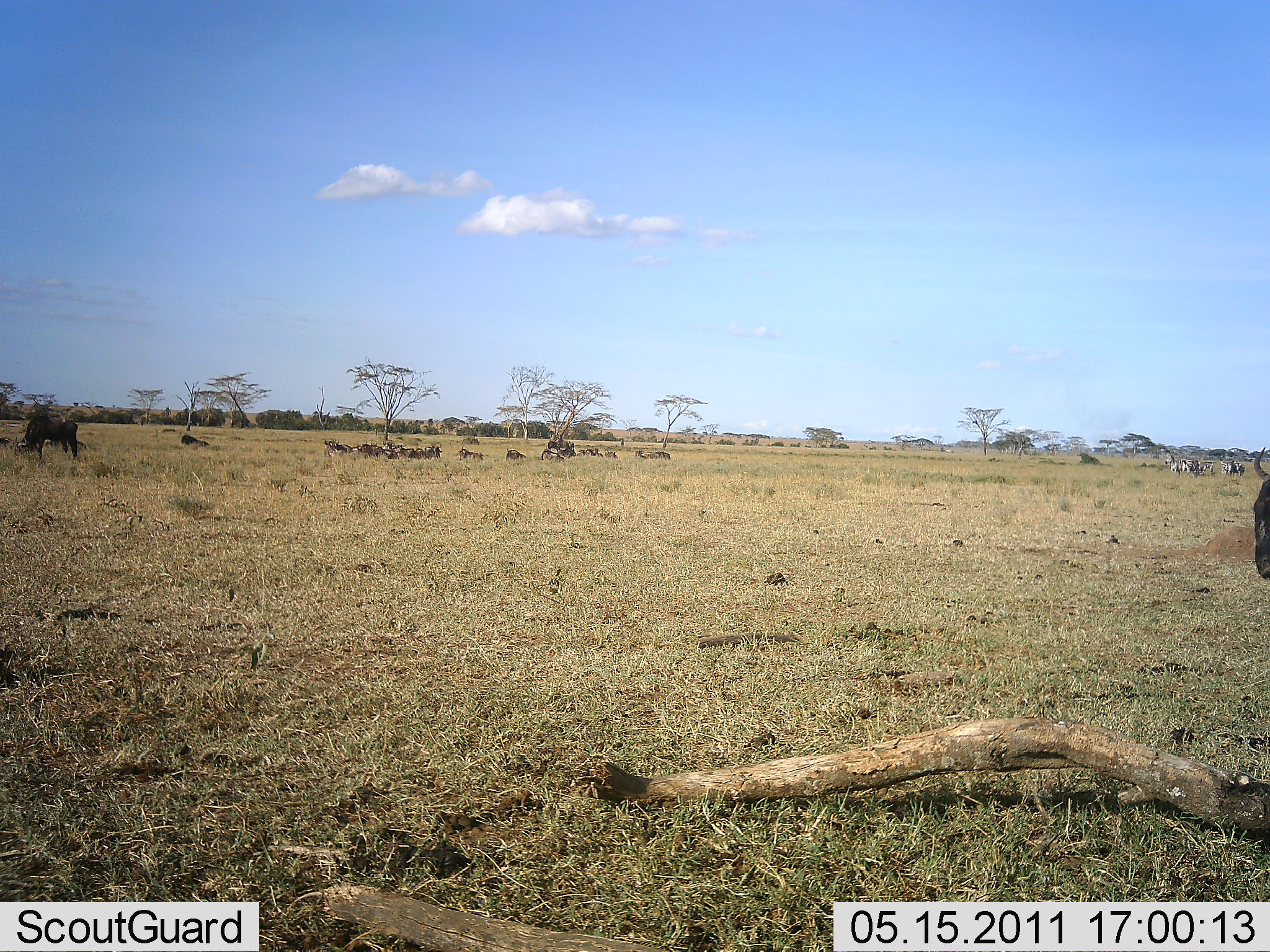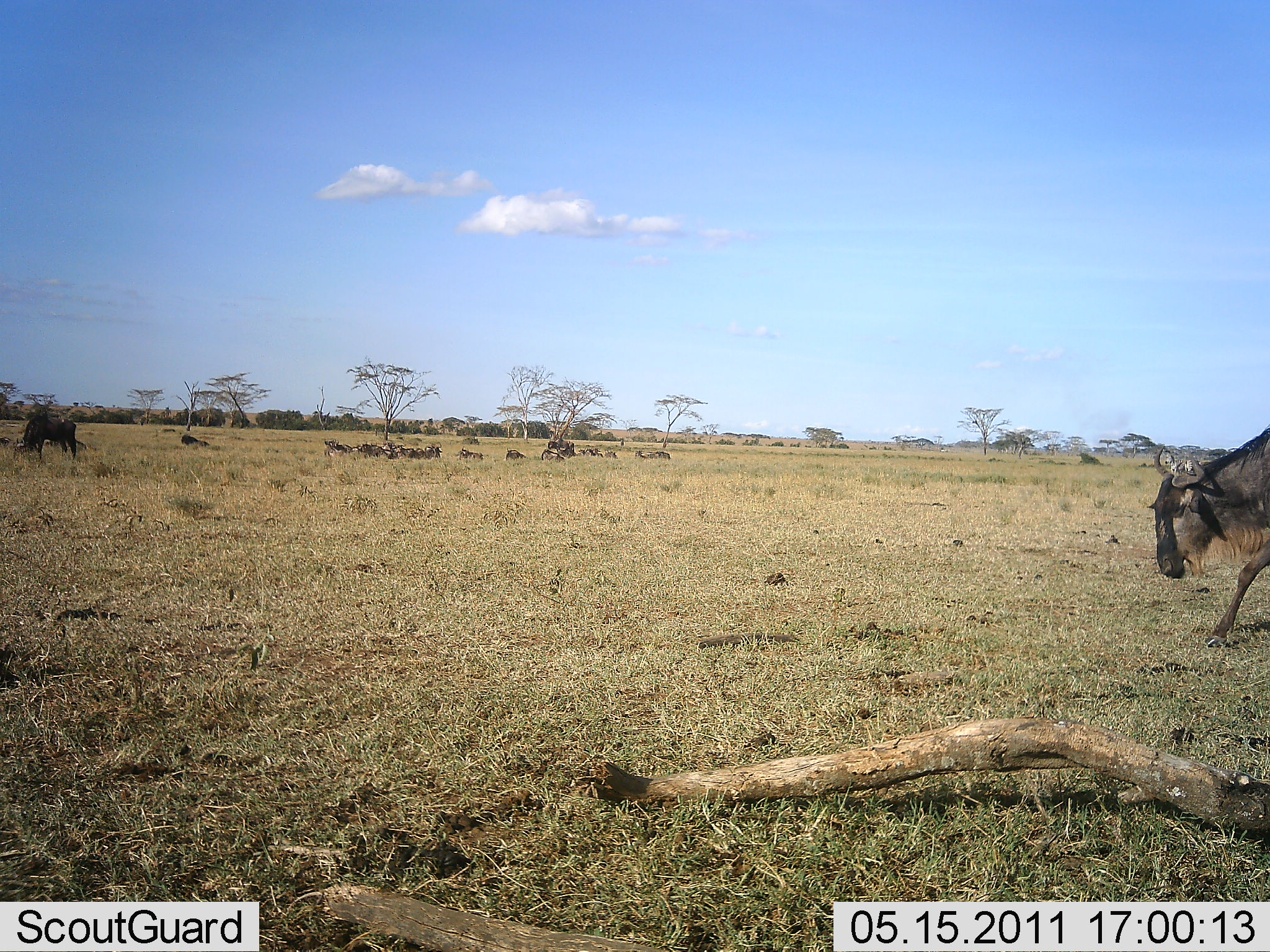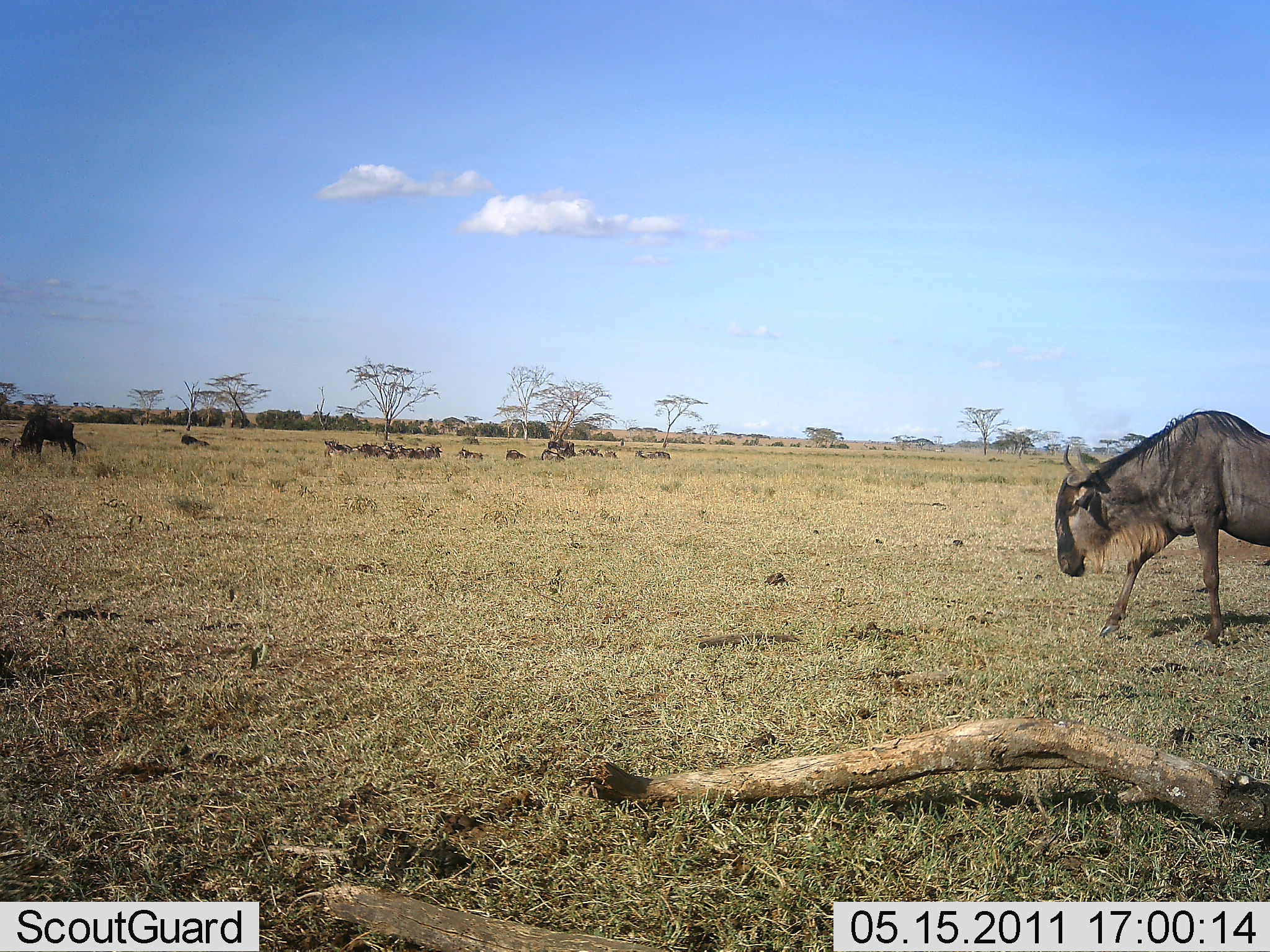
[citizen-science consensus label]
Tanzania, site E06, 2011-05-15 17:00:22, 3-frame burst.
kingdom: Animalia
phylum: Chordata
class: Mammalia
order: Artiodactyla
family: Bovidae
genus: Connochaetes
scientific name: Connochaetes taurinus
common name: blue wildebeest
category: wildebeest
Wildebeest (blue wildebeest) (Connochaetes taurinus), count 11-50. Behavior (volunteer vote fractions): standing 42%, resting 42%, moving 100%, interacting 0%. Young present (vote fraction): 0%. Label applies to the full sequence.